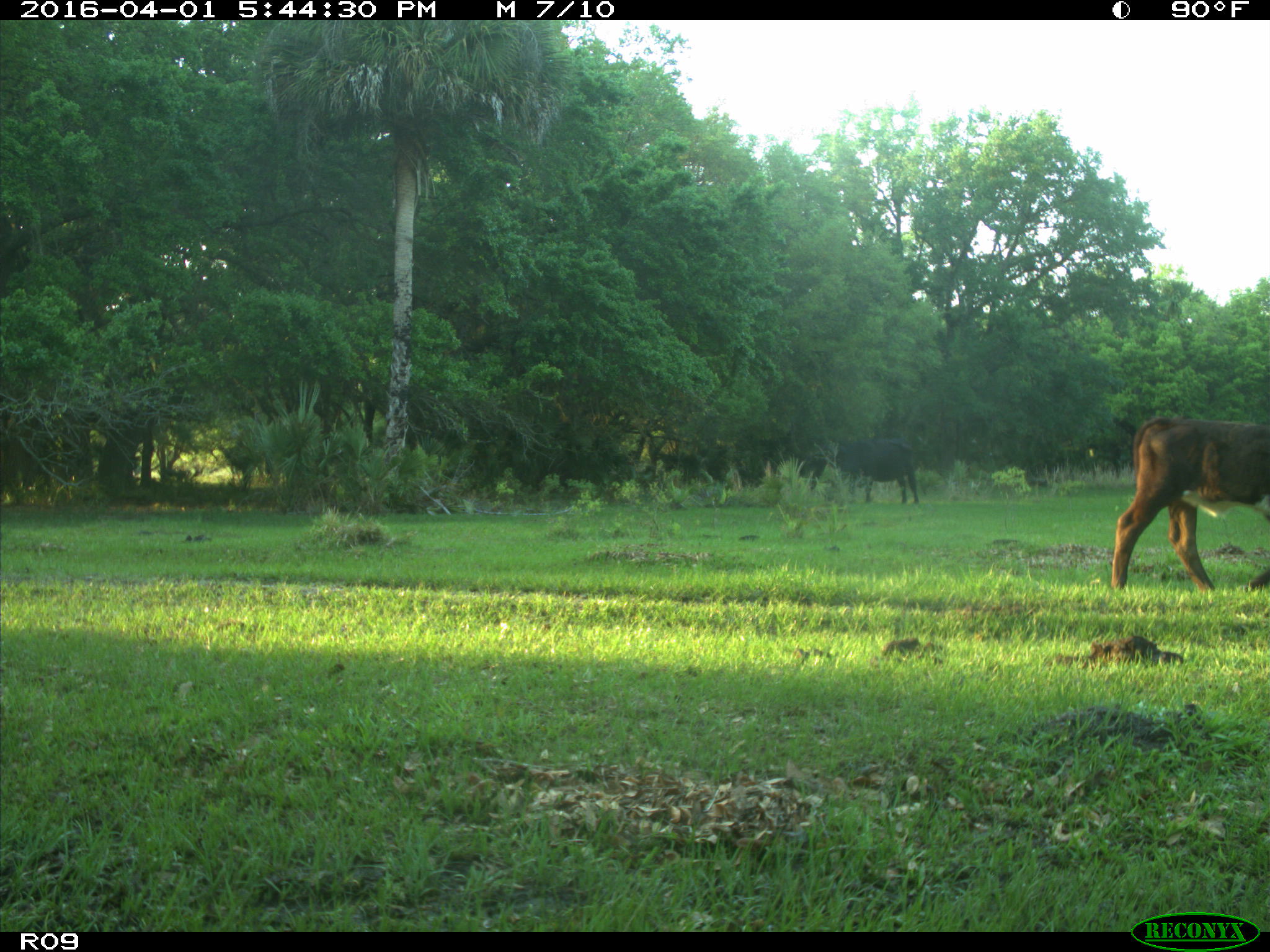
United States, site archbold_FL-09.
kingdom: Animalia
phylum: Chordata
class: Mammalia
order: Artiodactyla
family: Bovidae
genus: Bos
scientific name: Bos taurus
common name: domestic cow